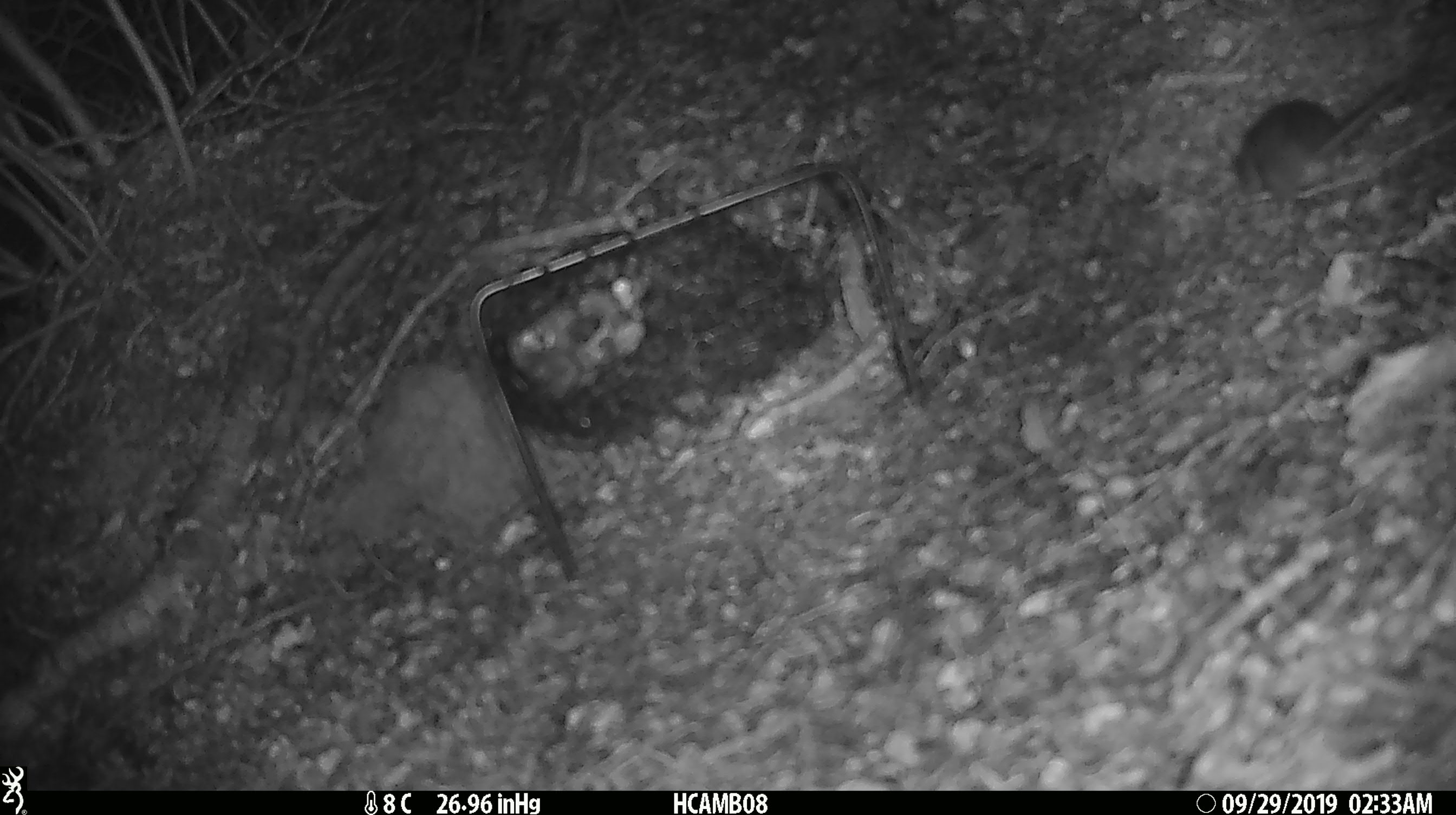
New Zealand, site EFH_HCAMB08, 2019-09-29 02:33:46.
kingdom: Animalia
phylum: Chordata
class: Mammalia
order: Rodentia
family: Muridae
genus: Mus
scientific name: Mus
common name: mouse